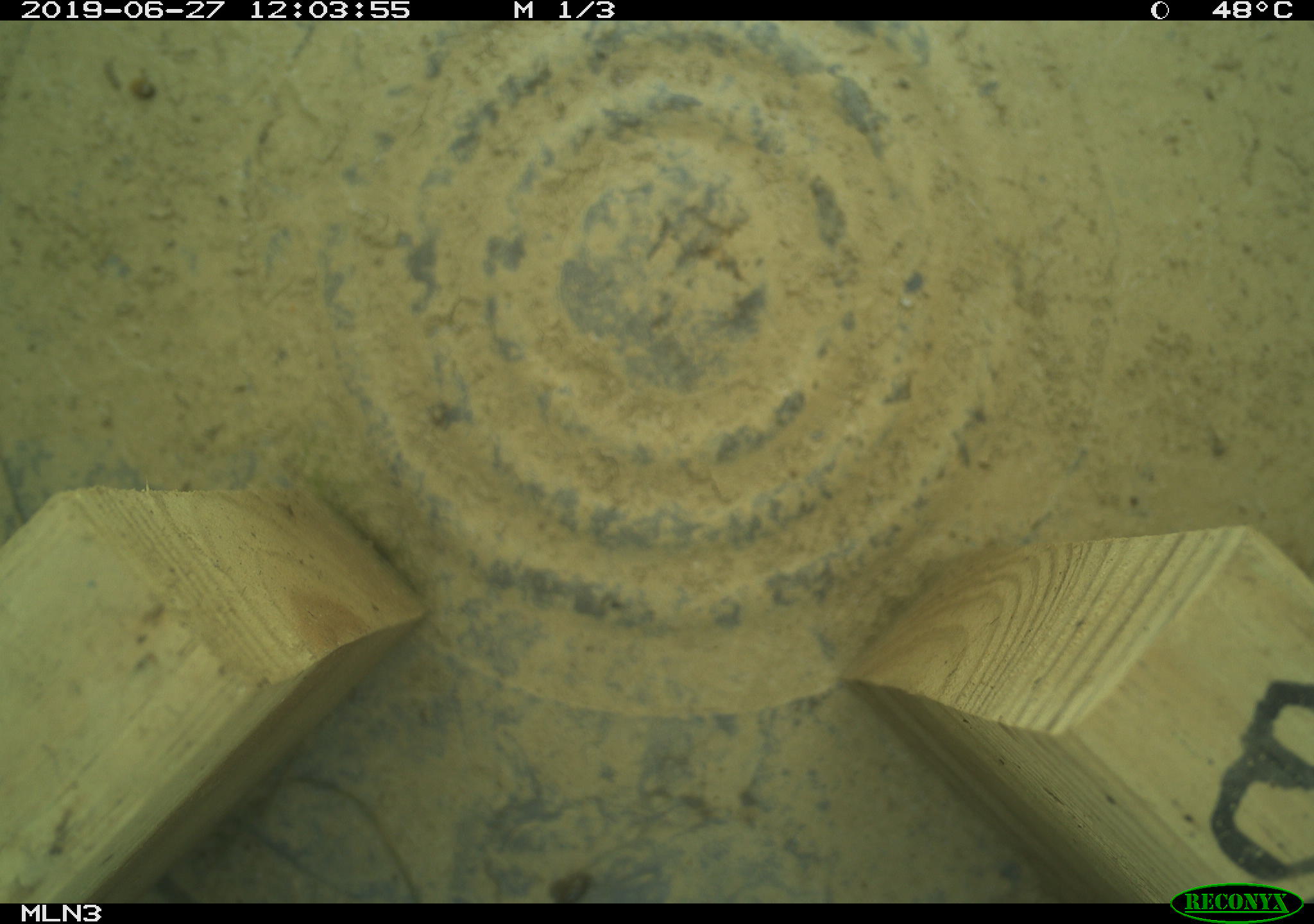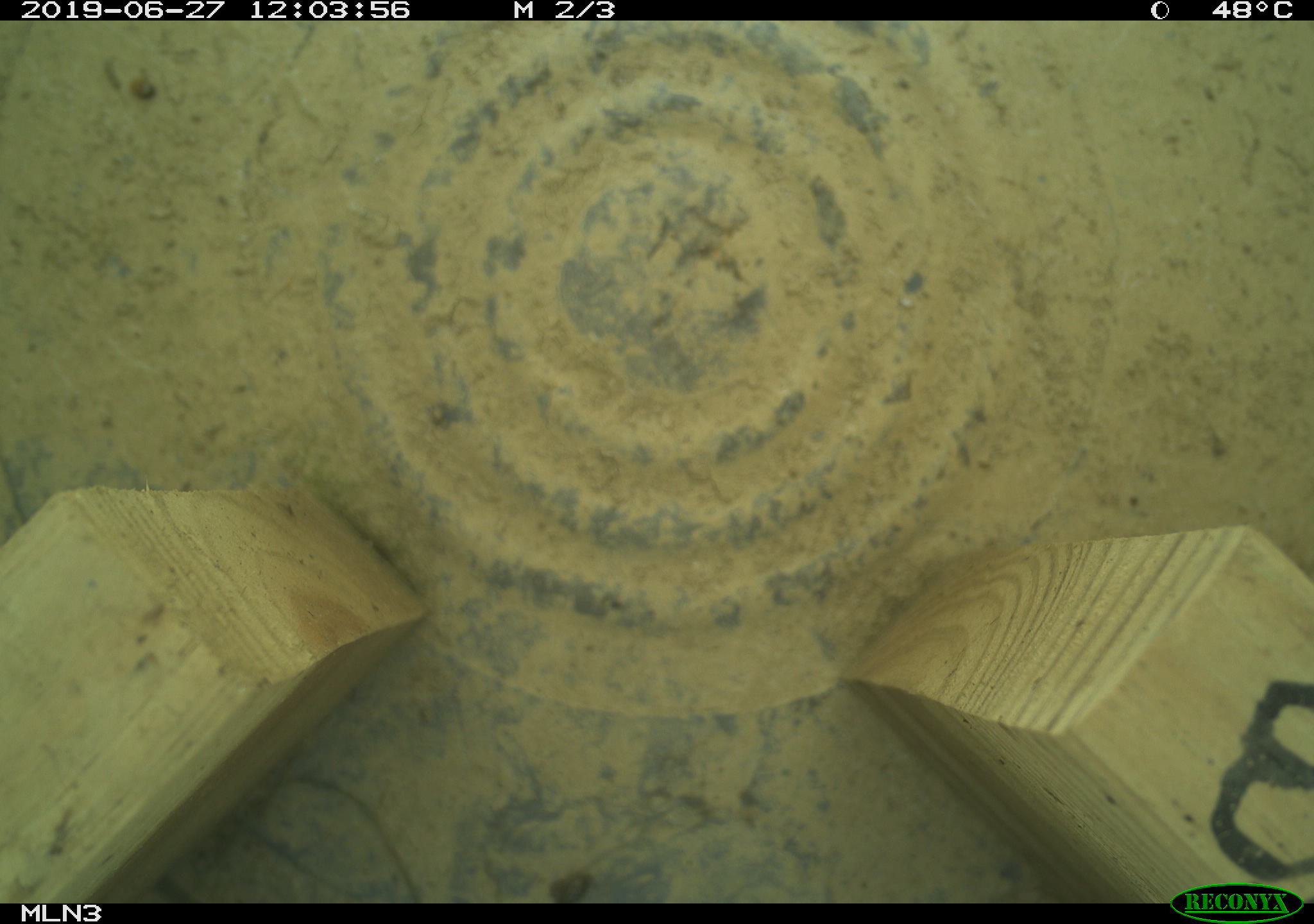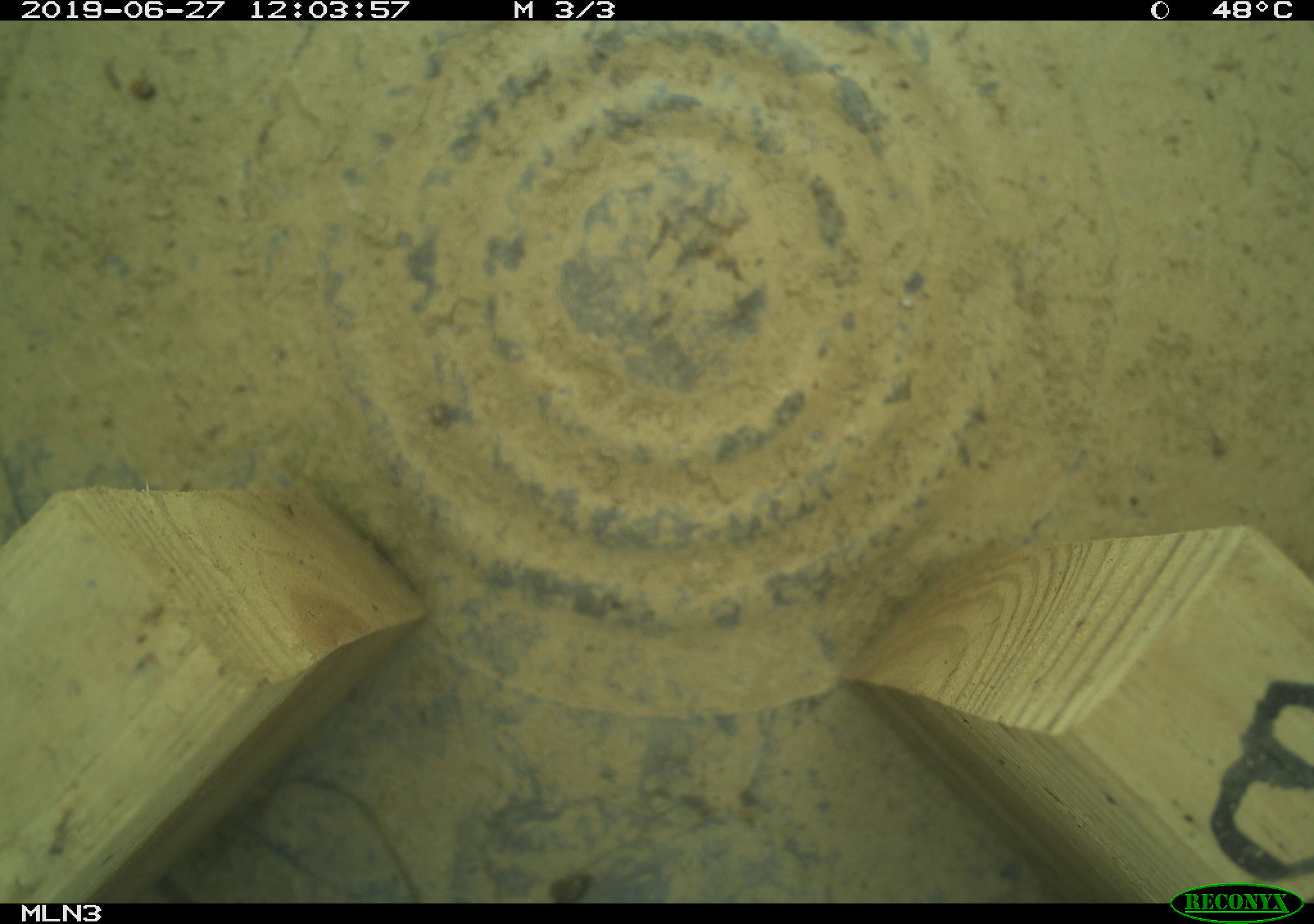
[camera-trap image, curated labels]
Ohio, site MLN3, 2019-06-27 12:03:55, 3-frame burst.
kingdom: Animalia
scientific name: Animalia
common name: animal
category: invertebrate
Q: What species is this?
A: Invertebrate (animal) (Animalia).